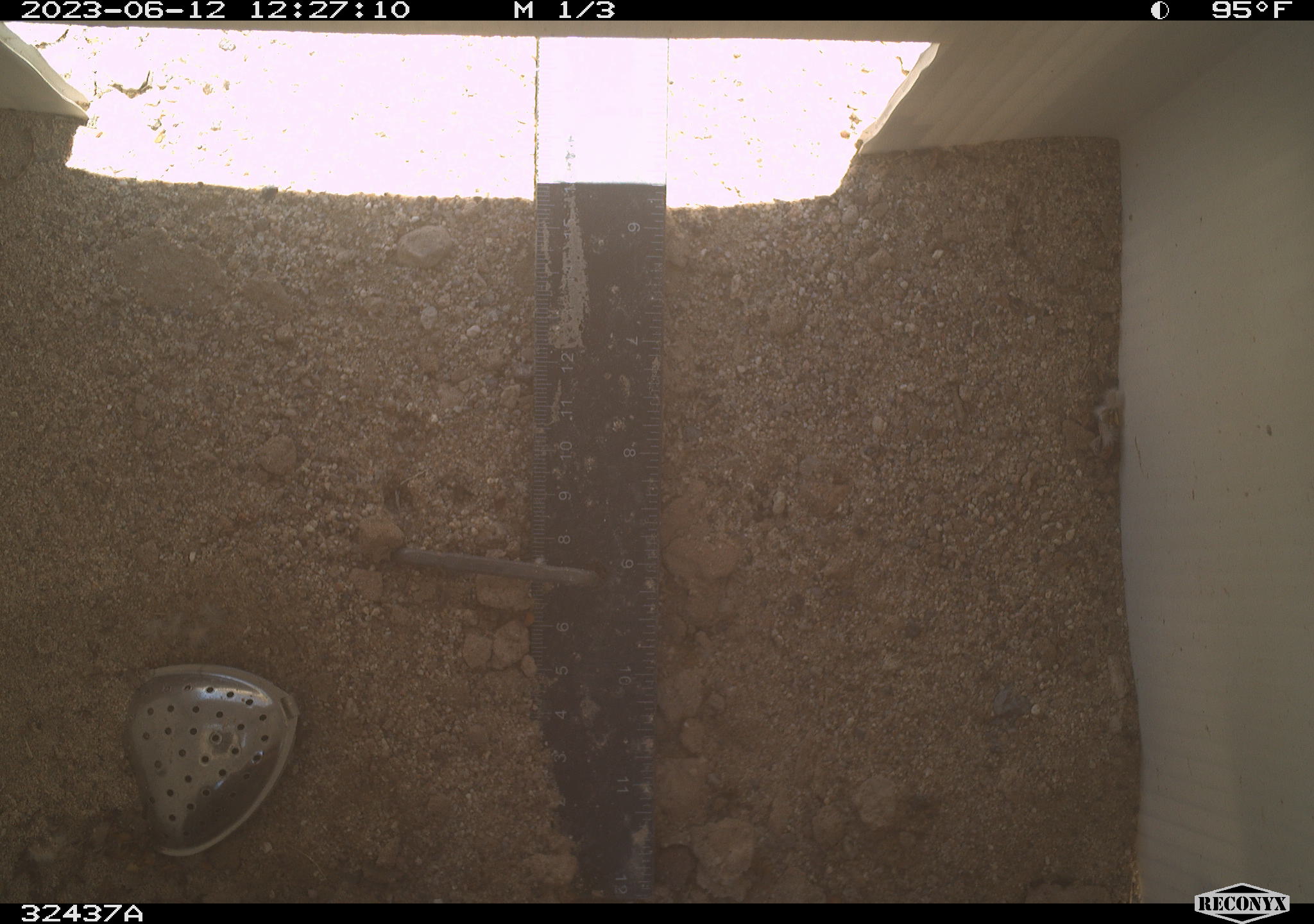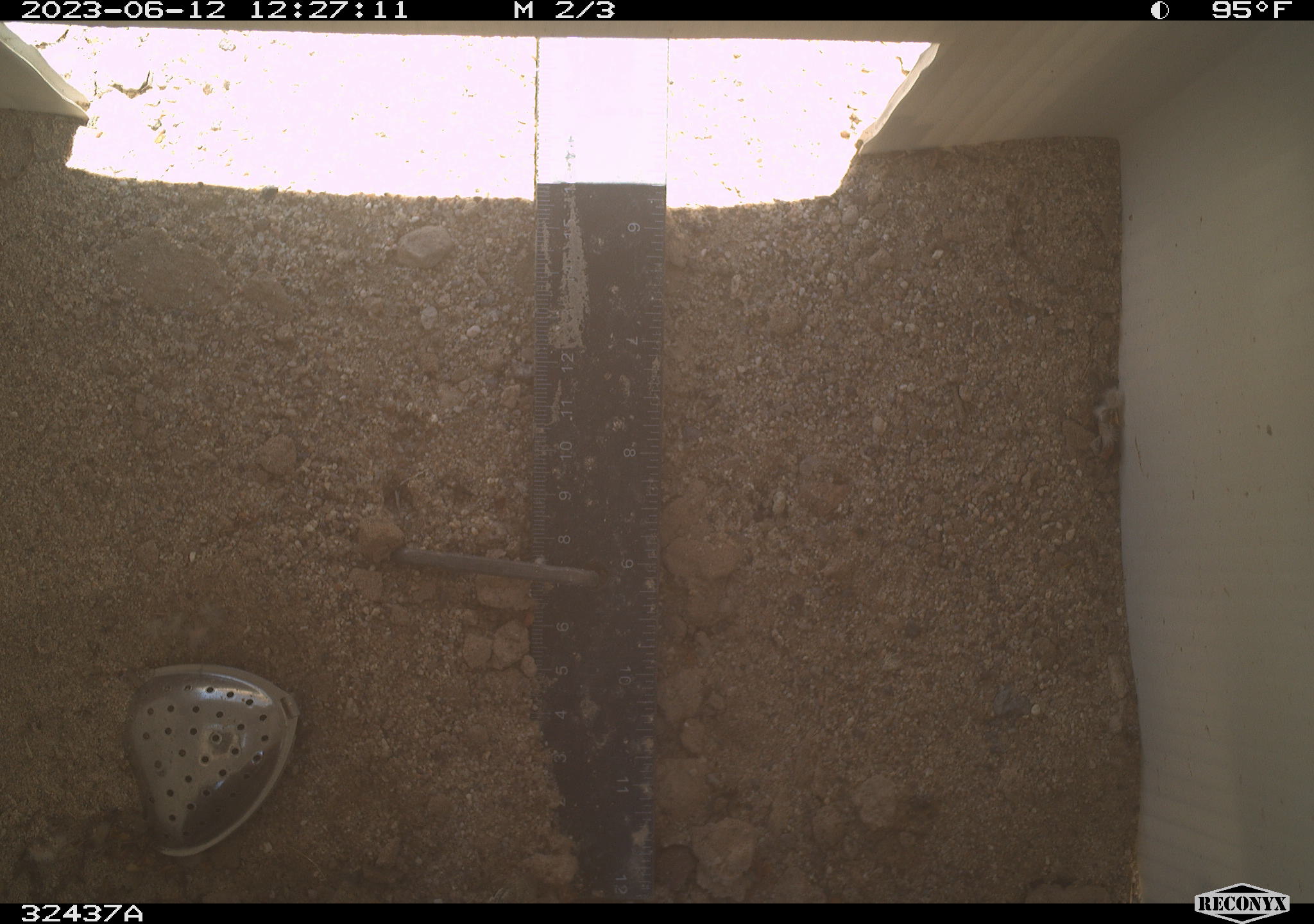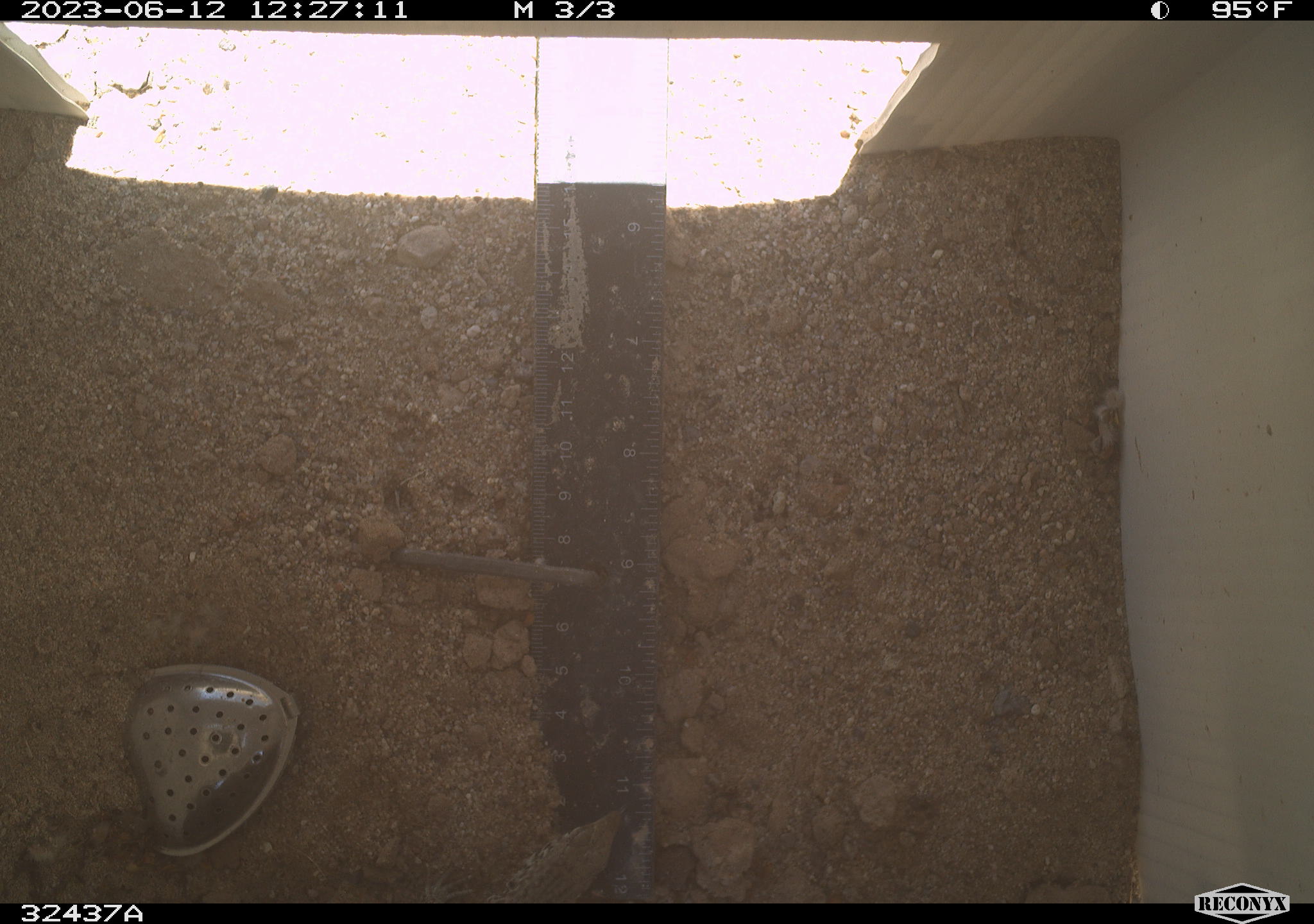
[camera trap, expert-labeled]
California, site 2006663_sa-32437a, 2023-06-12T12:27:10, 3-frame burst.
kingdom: Animalia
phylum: Chordata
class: Reptilia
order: Squamata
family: Teiidae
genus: Aspidoscelis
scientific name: Aspidoscelis tigris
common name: western whiptail